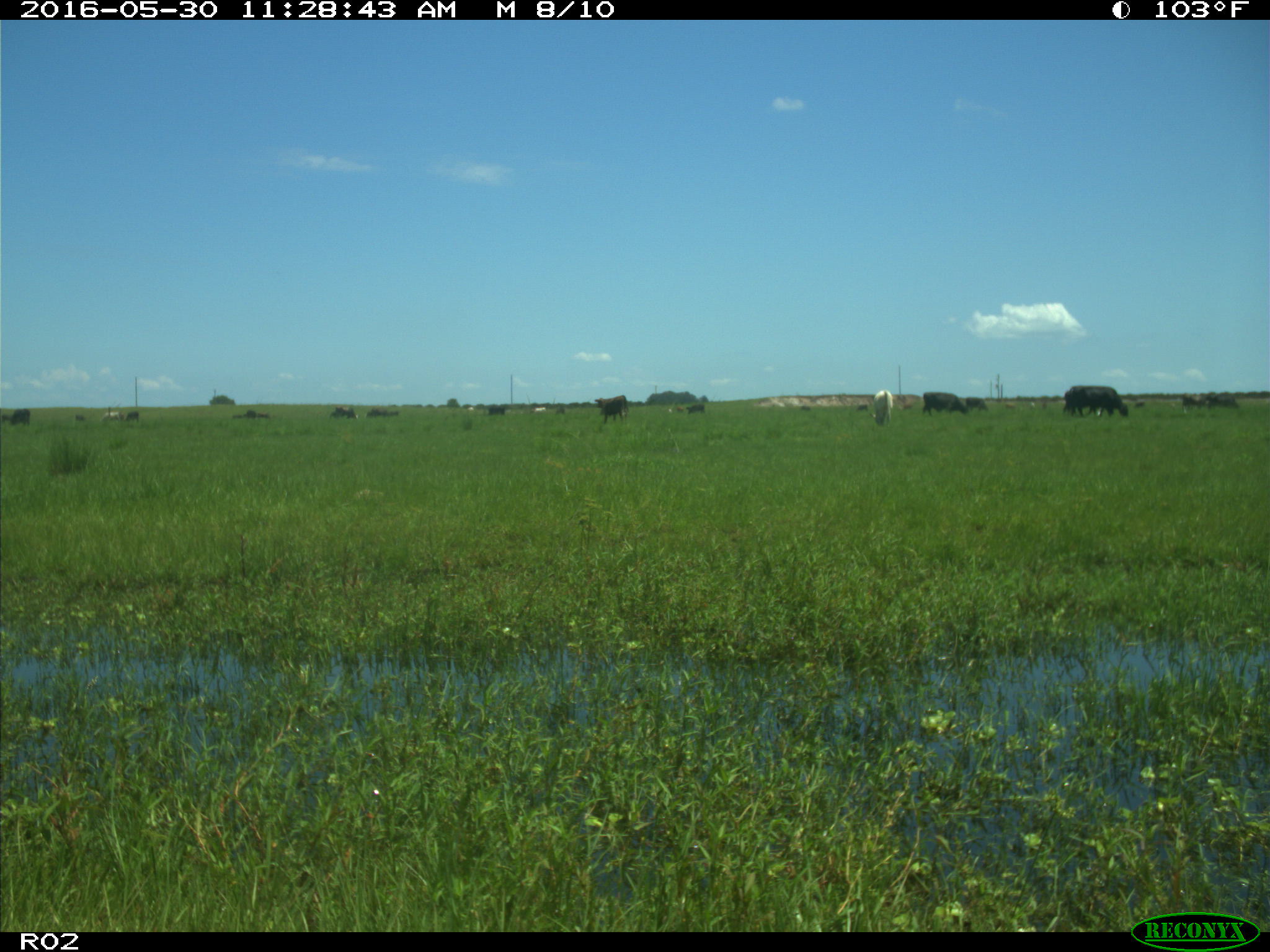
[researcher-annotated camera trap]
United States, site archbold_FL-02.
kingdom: Animalia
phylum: Chordata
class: Mammalia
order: Artiodactyla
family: Bovidae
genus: Bos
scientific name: Bos taurus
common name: domestic cow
Bos taurus (domestic cow).